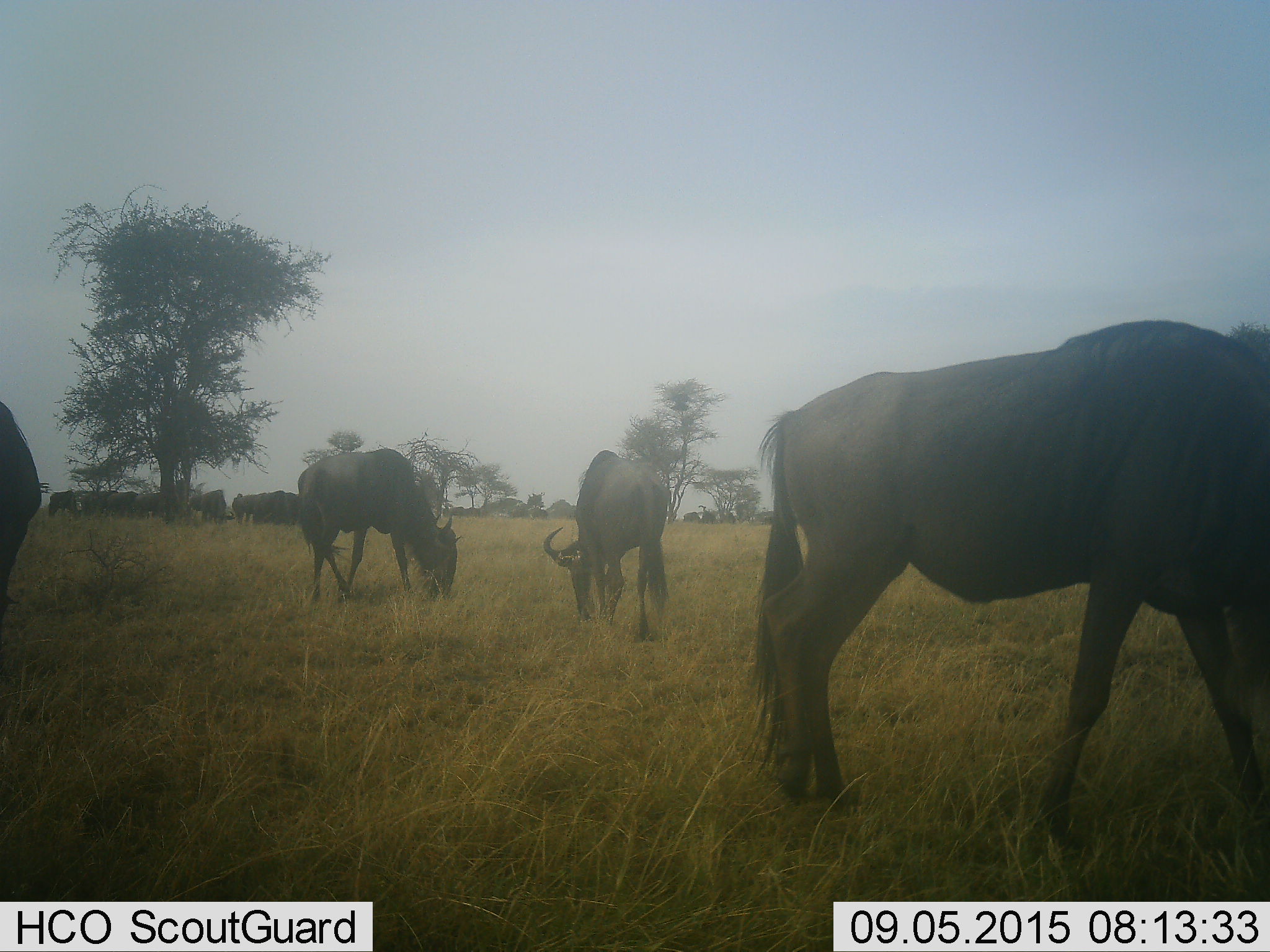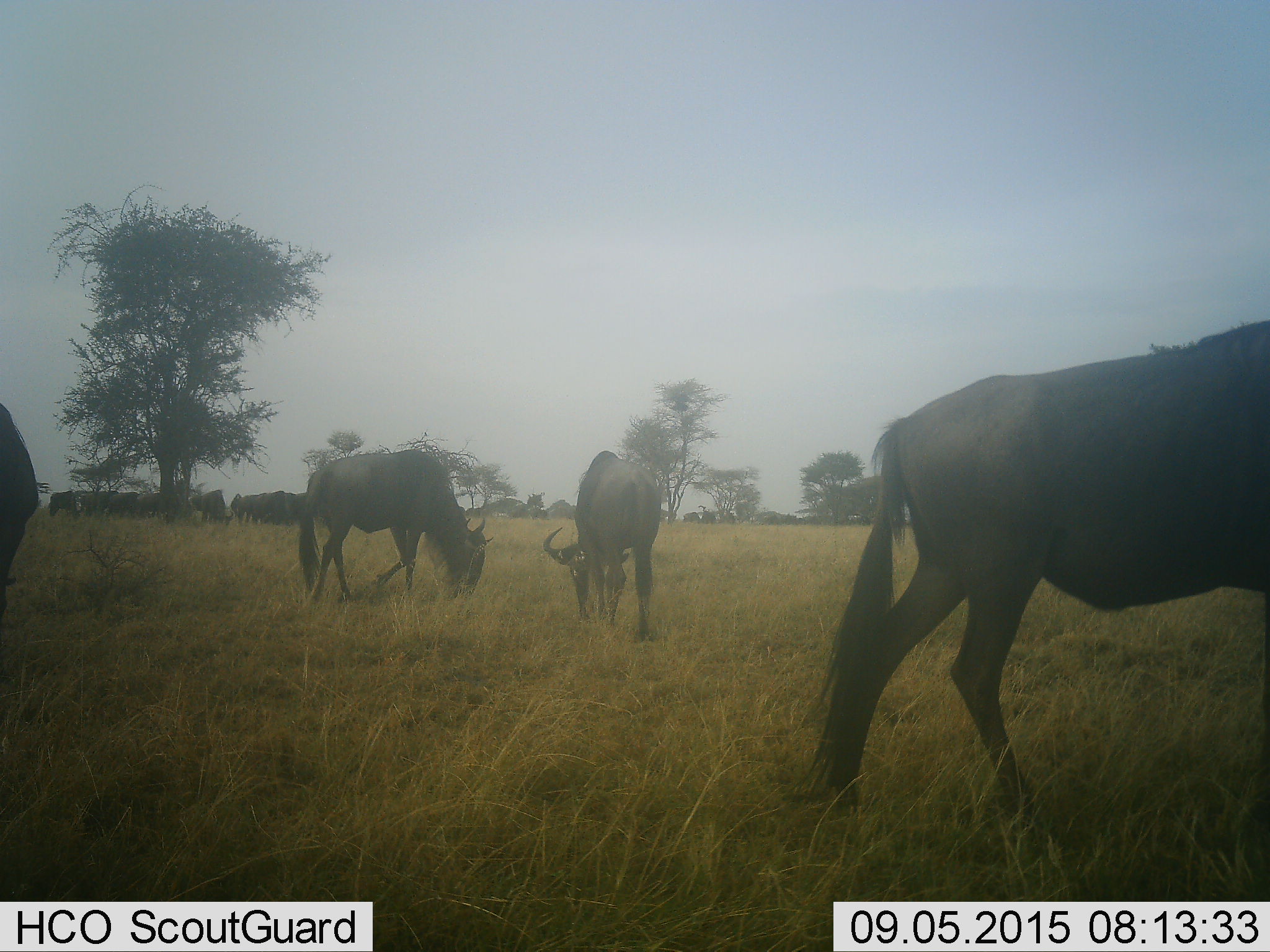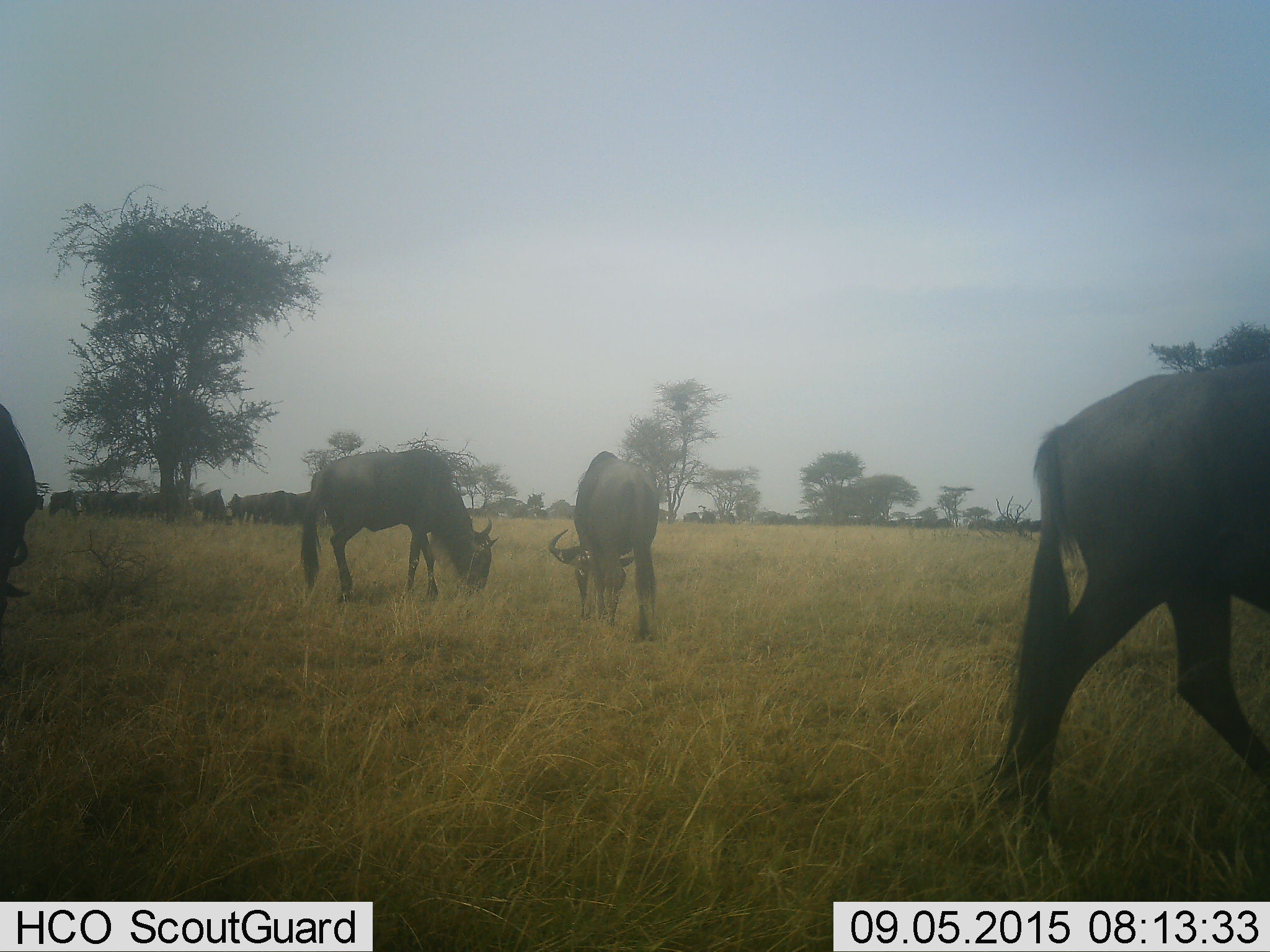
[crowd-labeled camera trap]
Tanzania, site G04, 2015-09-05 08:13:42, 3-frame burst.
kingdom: Animalia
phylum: Chordata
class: Mammalia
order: Artiodactyla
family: Bovidae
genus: Connochaetes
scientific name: Connochaetes taurinus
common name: blue wildebeest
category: wildebeest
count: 11-50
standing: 53%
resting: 0%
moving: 53%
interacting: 0%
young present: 0%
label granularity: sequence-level